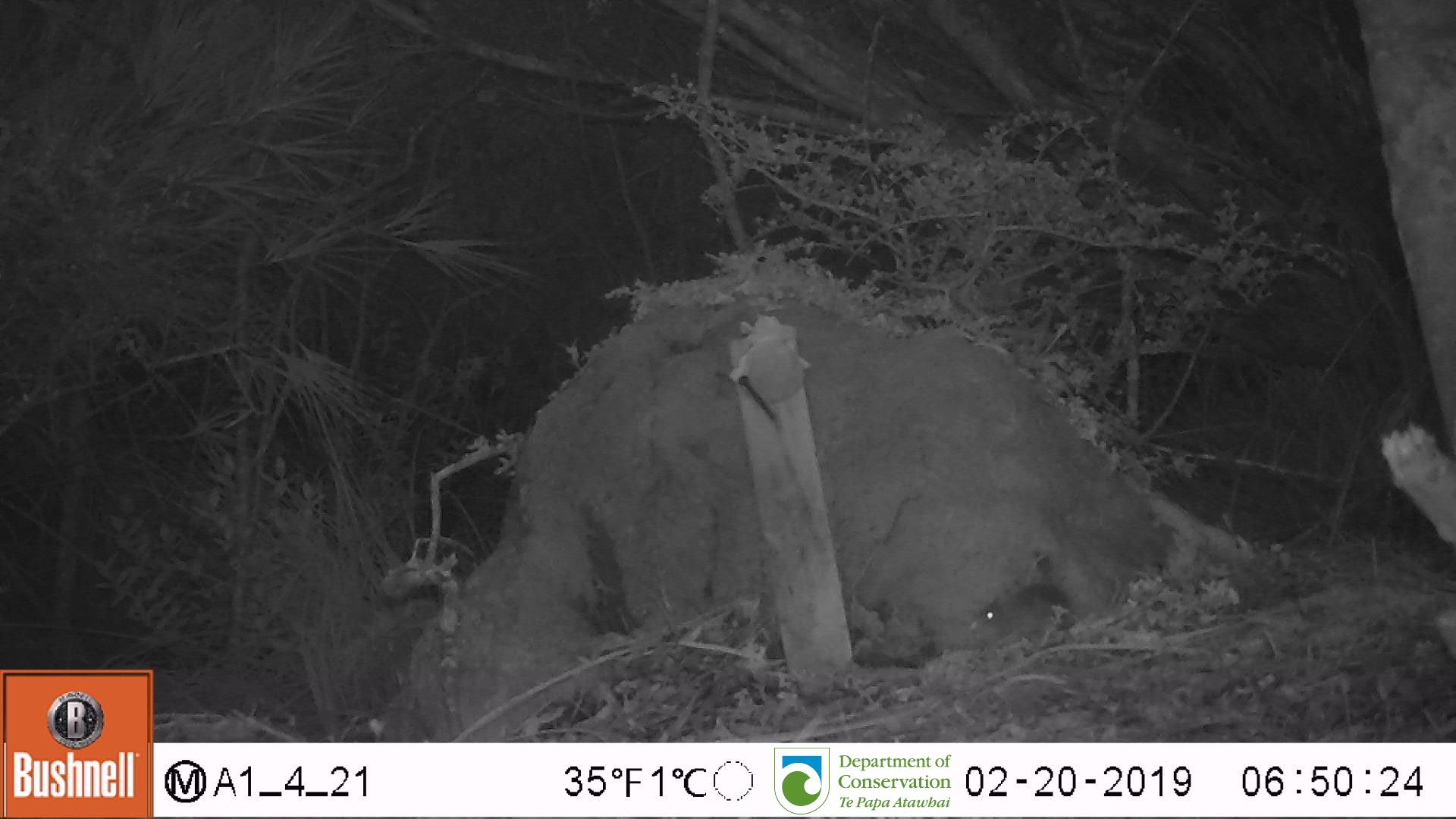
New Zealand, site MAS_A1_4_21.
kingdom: Animalia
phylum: Chordata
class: Mammalia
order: Rodentia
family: Muridae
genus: Mus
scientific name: Mus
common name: mouse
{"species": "mouse (Mus)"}